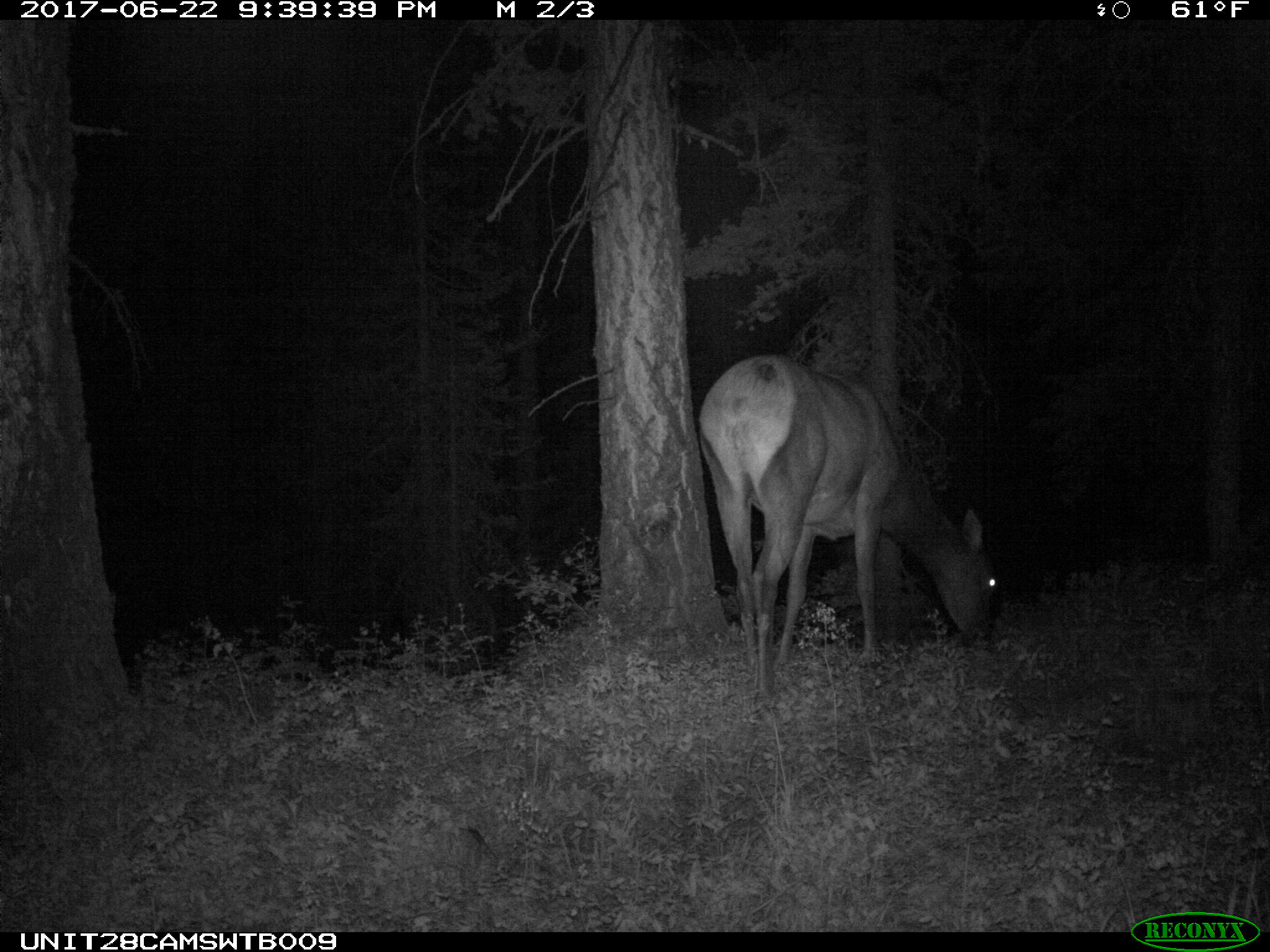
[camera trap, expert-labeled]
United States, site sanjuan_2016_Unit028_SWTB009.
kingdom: Animalia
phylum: Chordata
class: Mammalia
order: Artiodactyla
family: Cervidae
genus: Cervus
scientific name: Cervus elaphus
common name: red deer